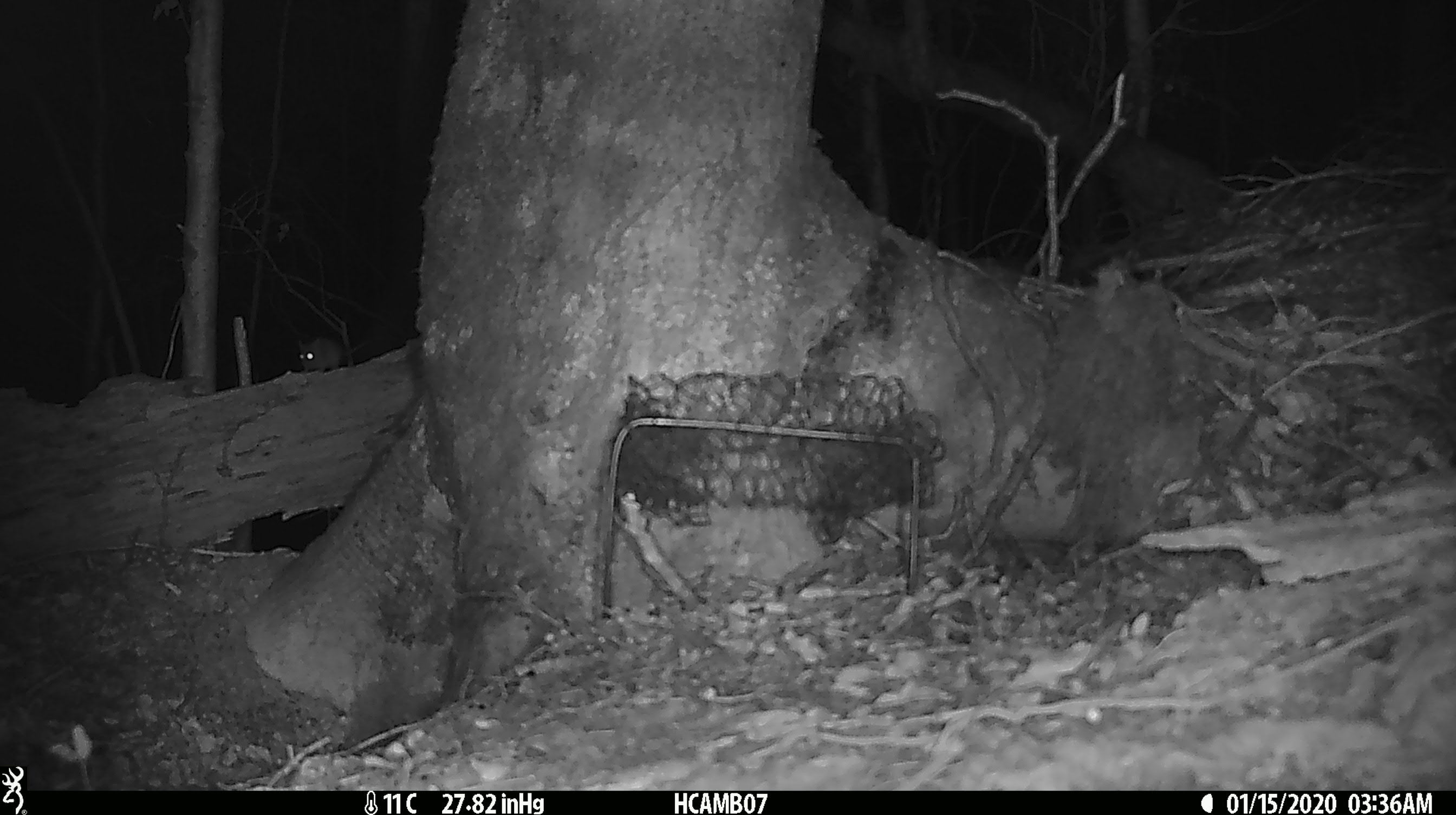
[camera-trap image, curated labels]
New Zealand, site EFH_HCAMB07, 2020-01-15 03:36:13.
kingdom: Animalia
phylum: Chordata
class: Mammalia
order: Rodentia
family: Muridae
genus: Mus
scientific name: Mus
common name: mouse